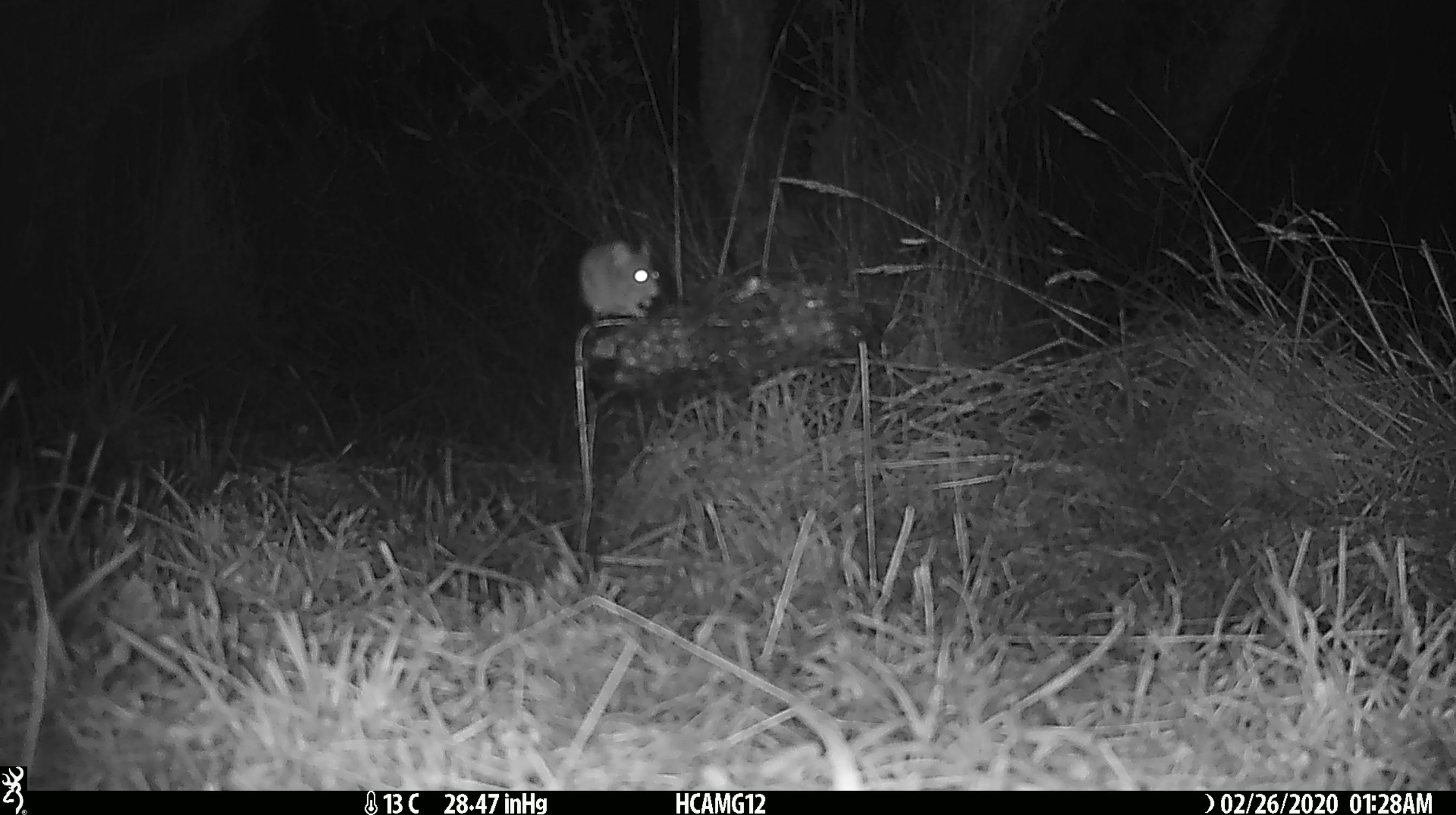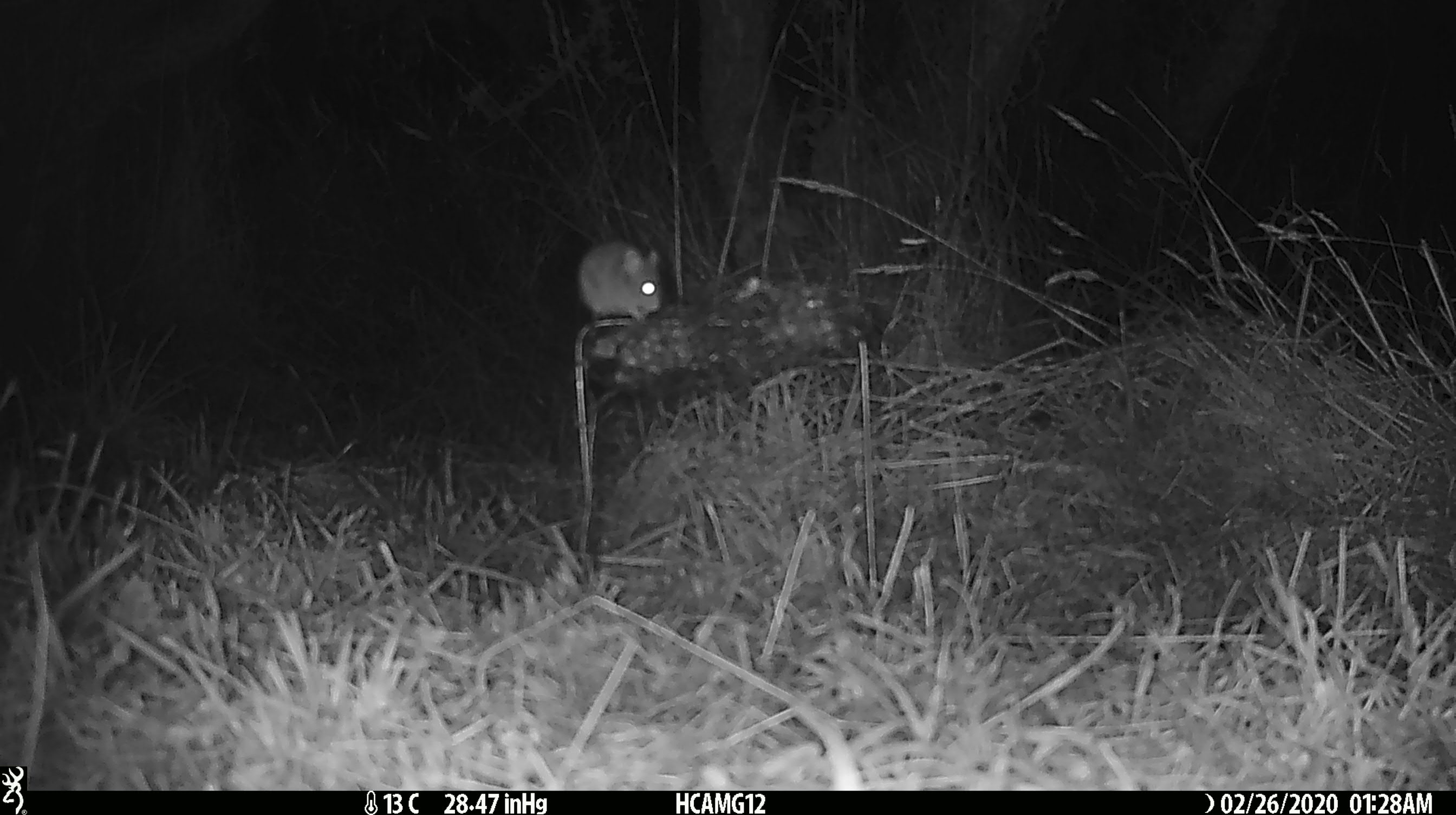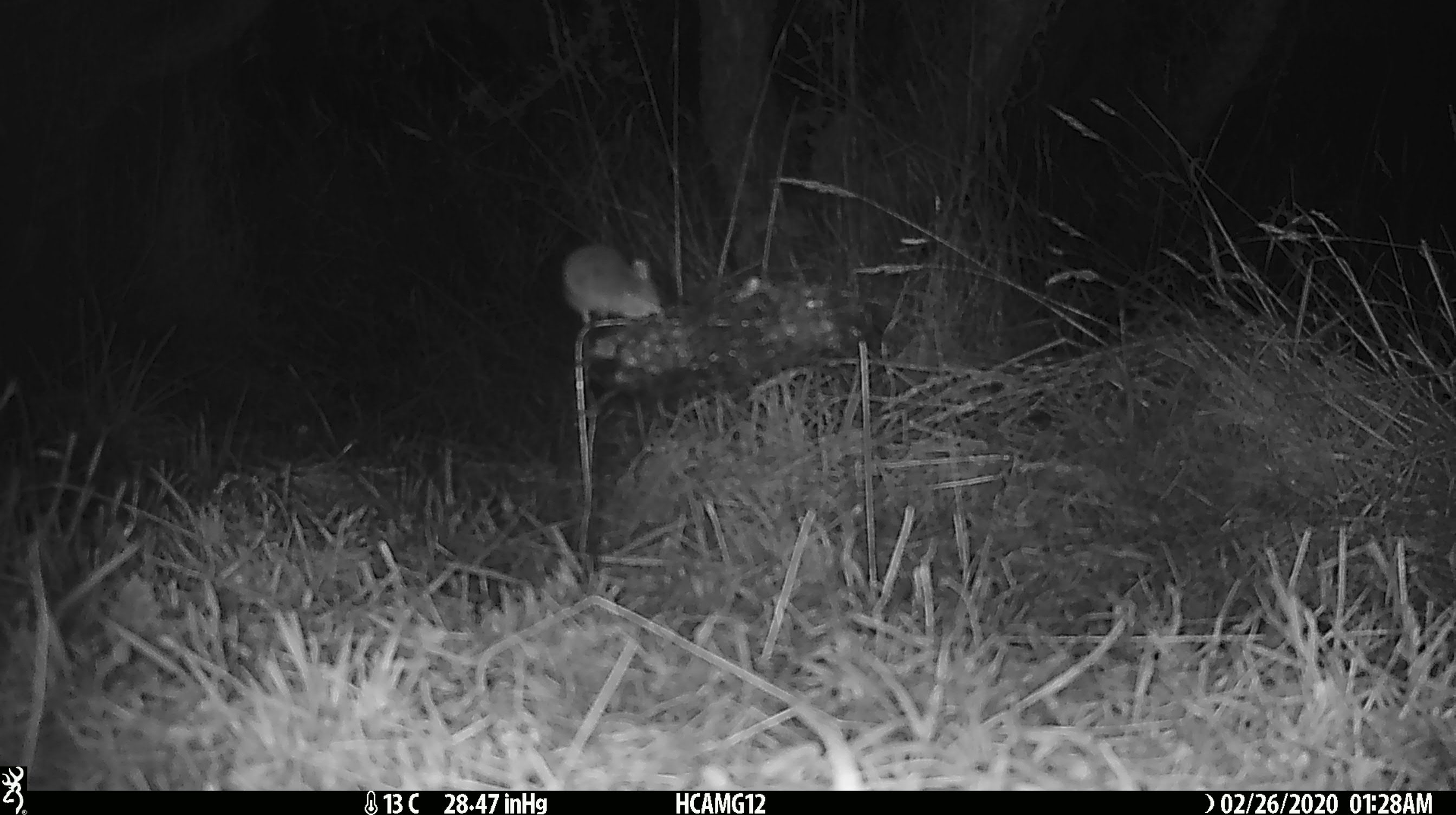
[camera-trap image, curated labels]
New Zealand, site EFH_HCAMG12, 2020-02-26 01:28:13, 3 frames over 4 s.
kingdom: Animalia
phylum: Chordata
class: Mammalia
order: Rodentia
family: Muridae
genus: Mus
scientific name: Mus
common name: mouse